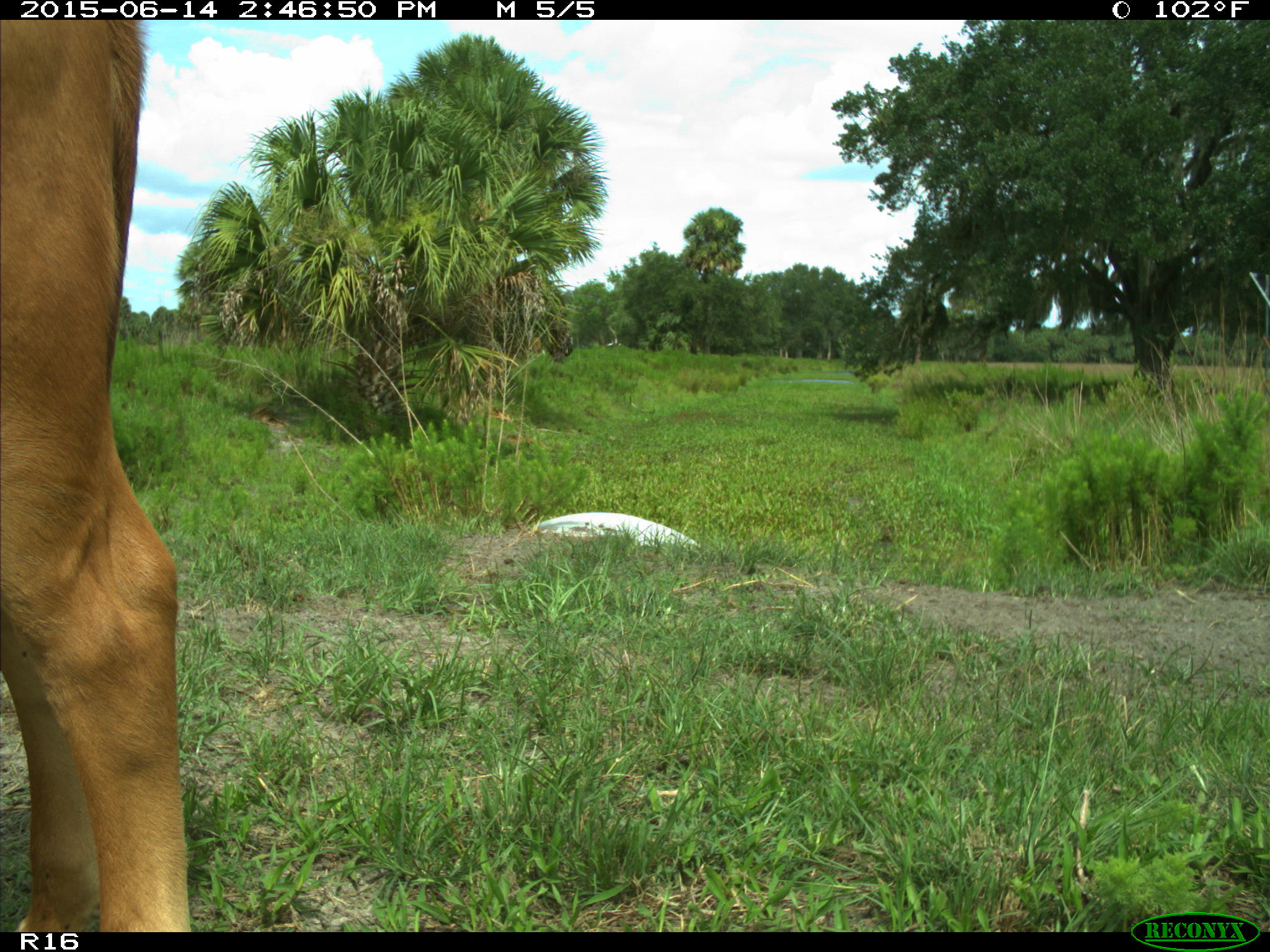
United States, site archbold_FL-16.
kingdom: Animalia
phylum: Chordata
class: Mammalia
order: Artiodactyla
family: Bovidae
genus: Bos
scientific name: Bos taurus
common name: domestic cow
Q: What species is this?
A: Bos taurus (domestic cow).